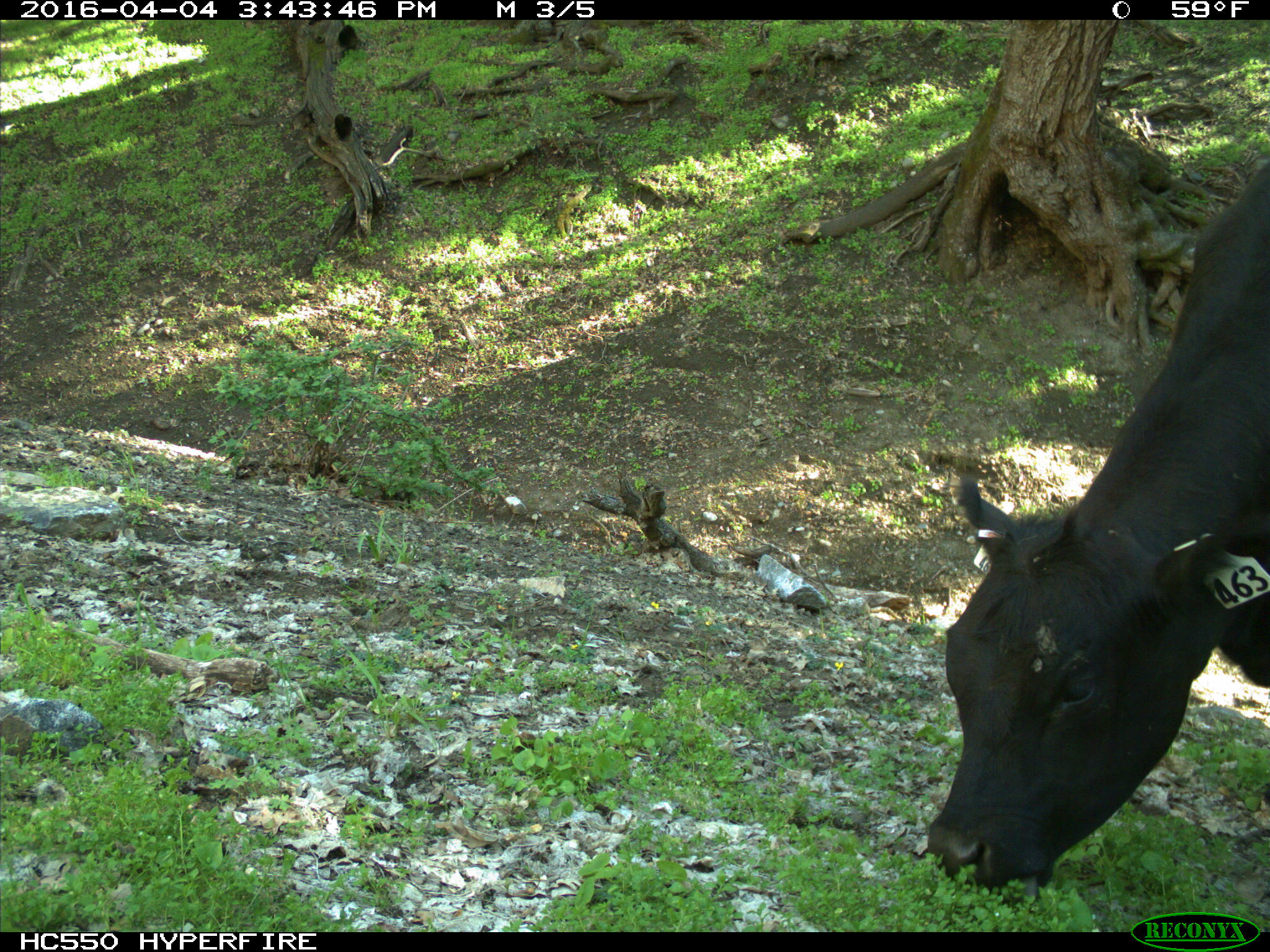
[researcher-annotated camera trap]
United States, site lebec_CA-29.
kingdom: Animalia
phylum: Chordata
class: Mammalia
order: Artiodactyla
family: Bovidae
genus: Bos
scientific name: Bos taurus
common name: domestic cow